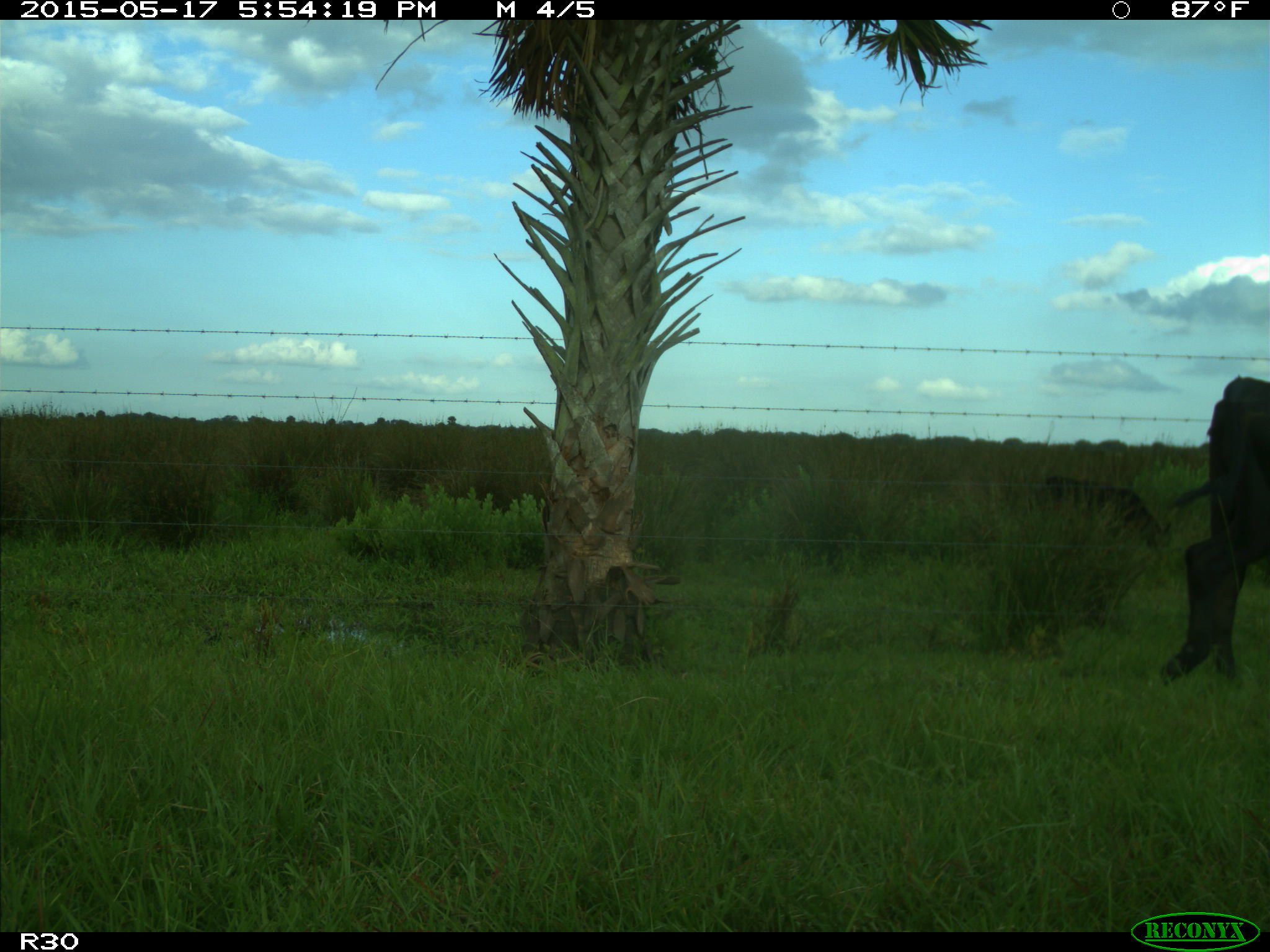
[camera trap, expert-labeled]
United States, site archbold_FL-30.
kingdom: Animalia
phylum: Chordata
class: Mammalia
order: Artiodactyla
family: Bovidae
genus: Bos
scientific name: Bos taurus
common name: domestic cow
Bos taurus (domestic cow).